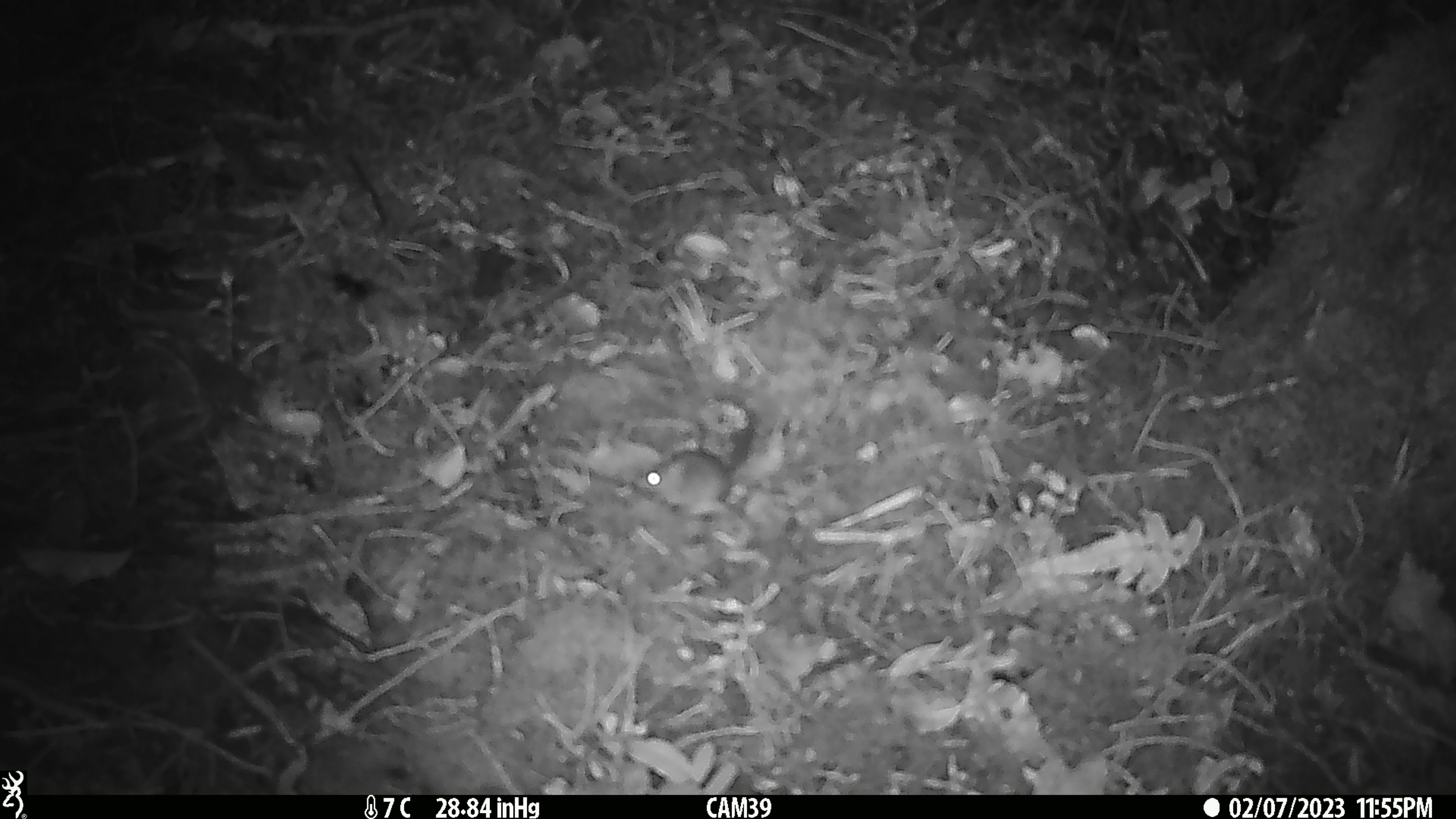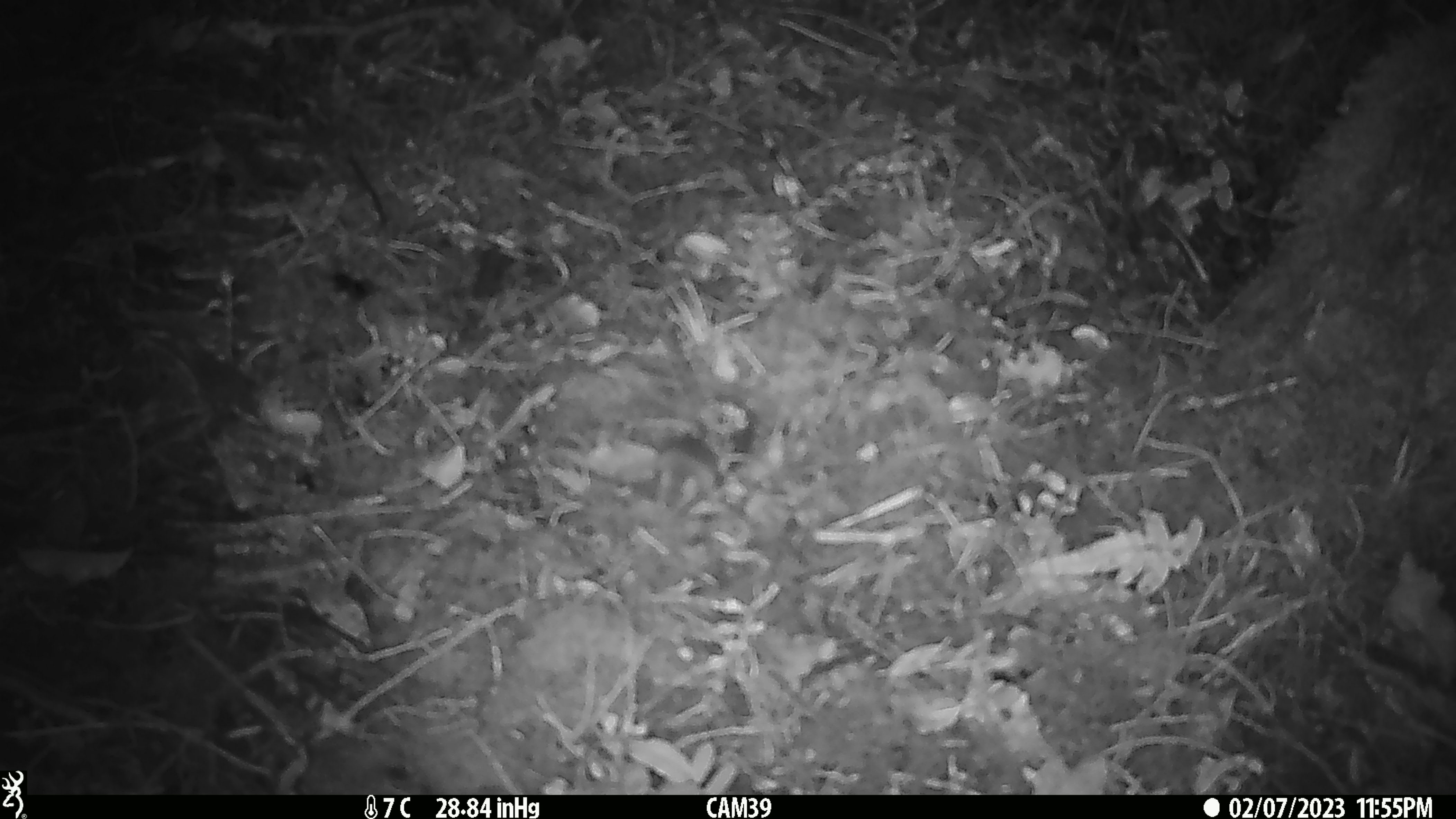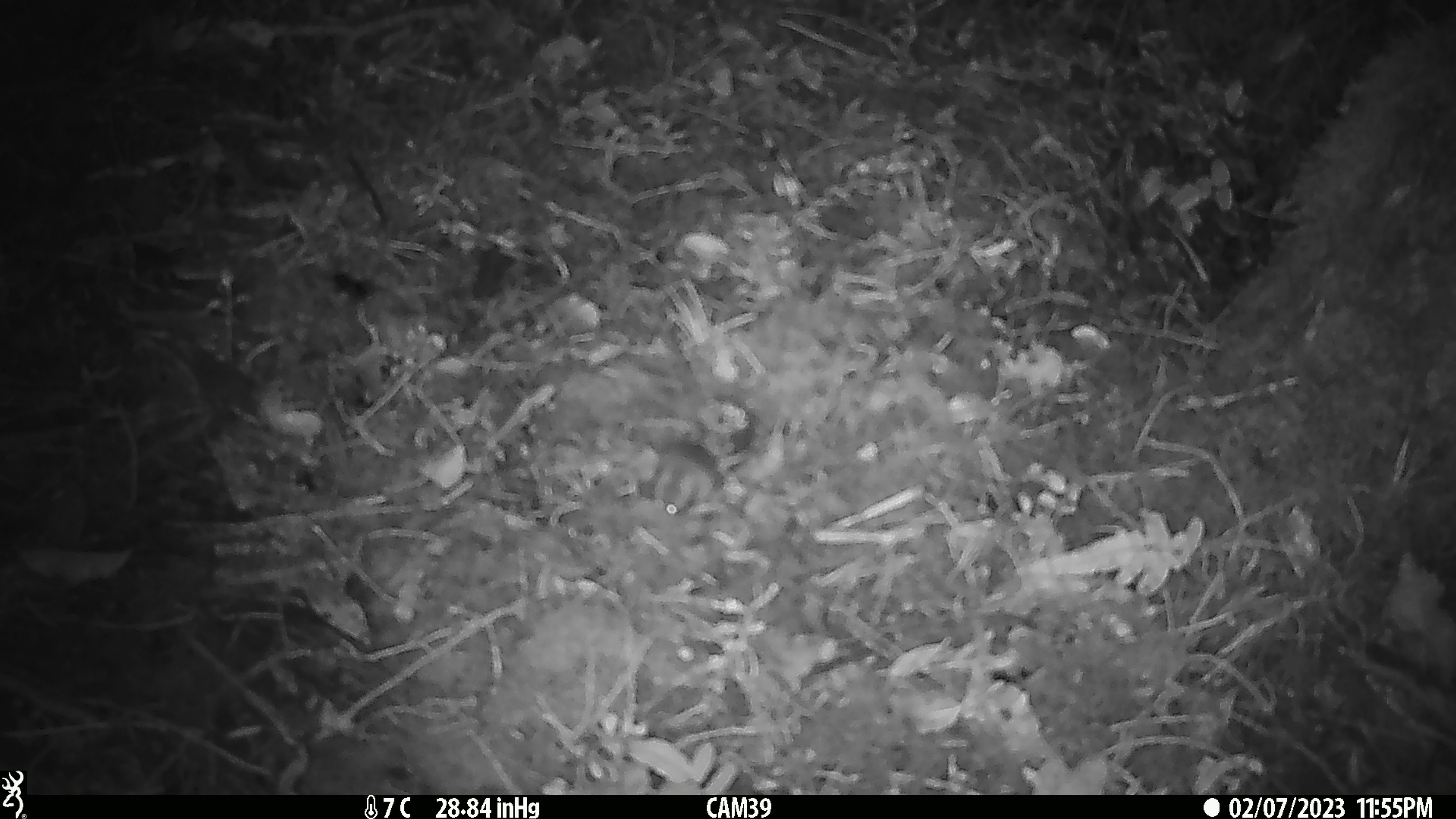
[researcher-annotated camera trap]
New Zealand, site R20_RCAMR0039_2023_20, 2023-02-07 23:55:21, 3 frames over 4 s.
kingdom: Animalia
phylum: Chordata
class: Mammalia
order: Rodentia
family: Muridae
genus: Mus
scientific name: Mus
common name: mouse